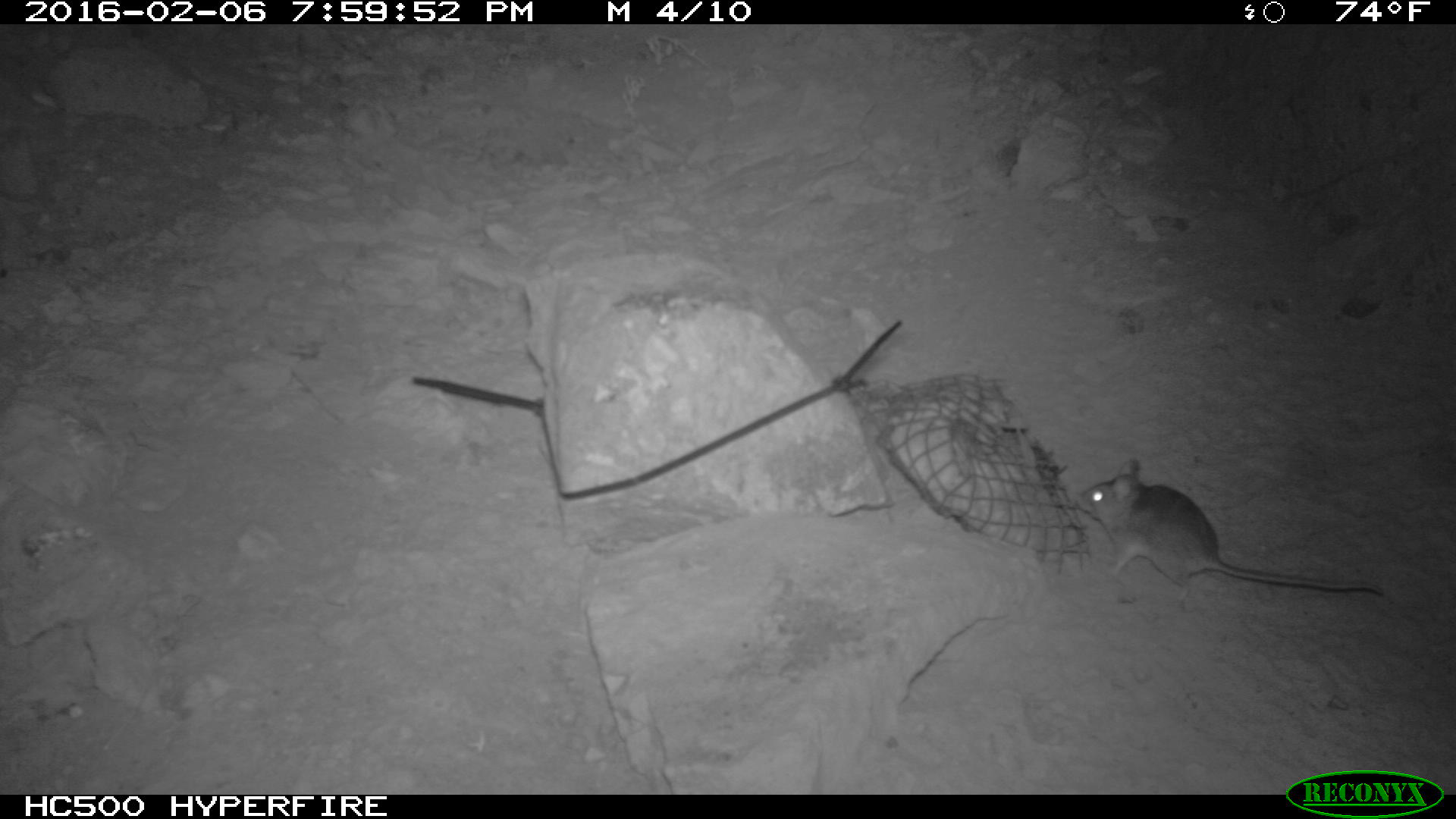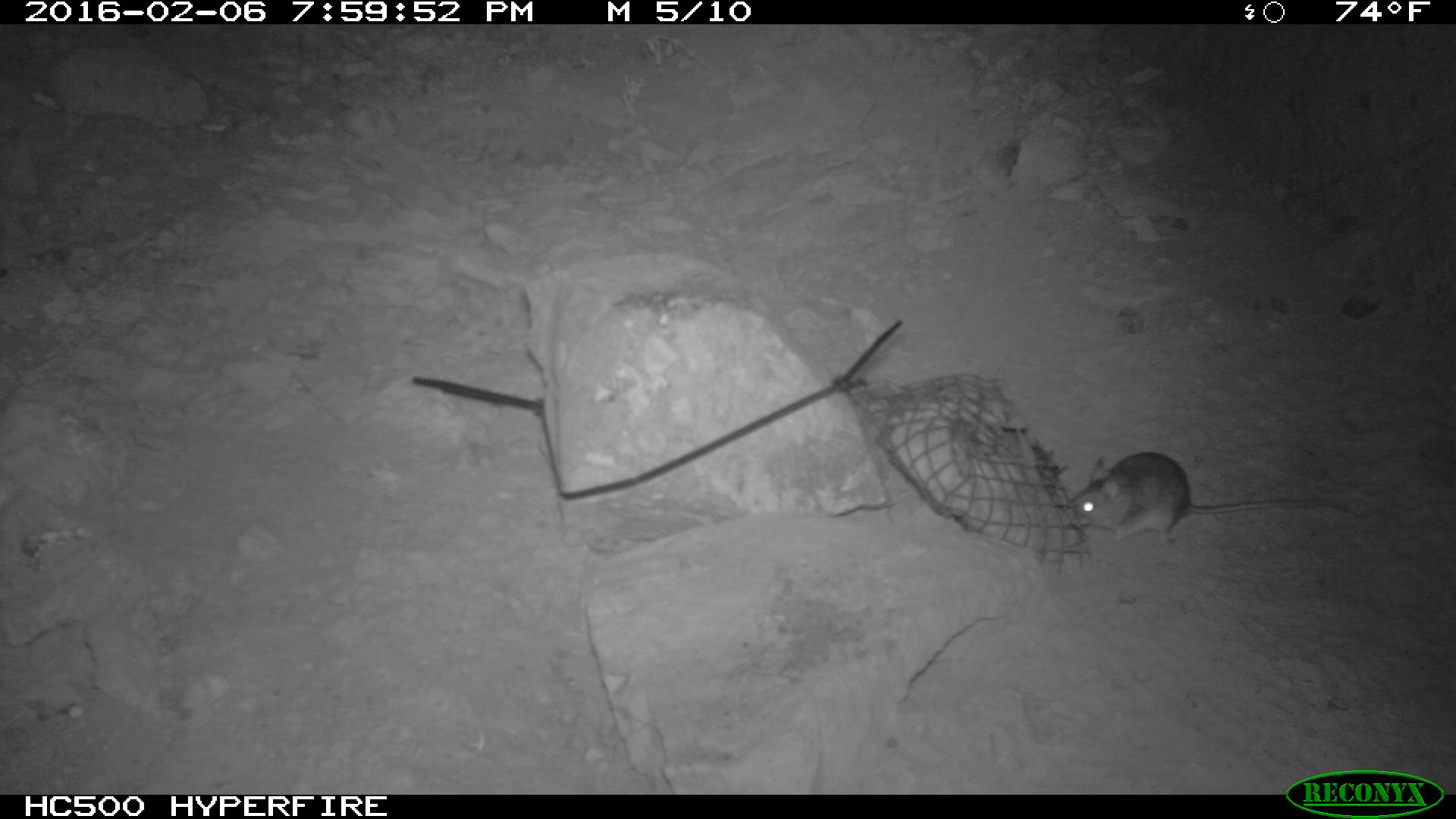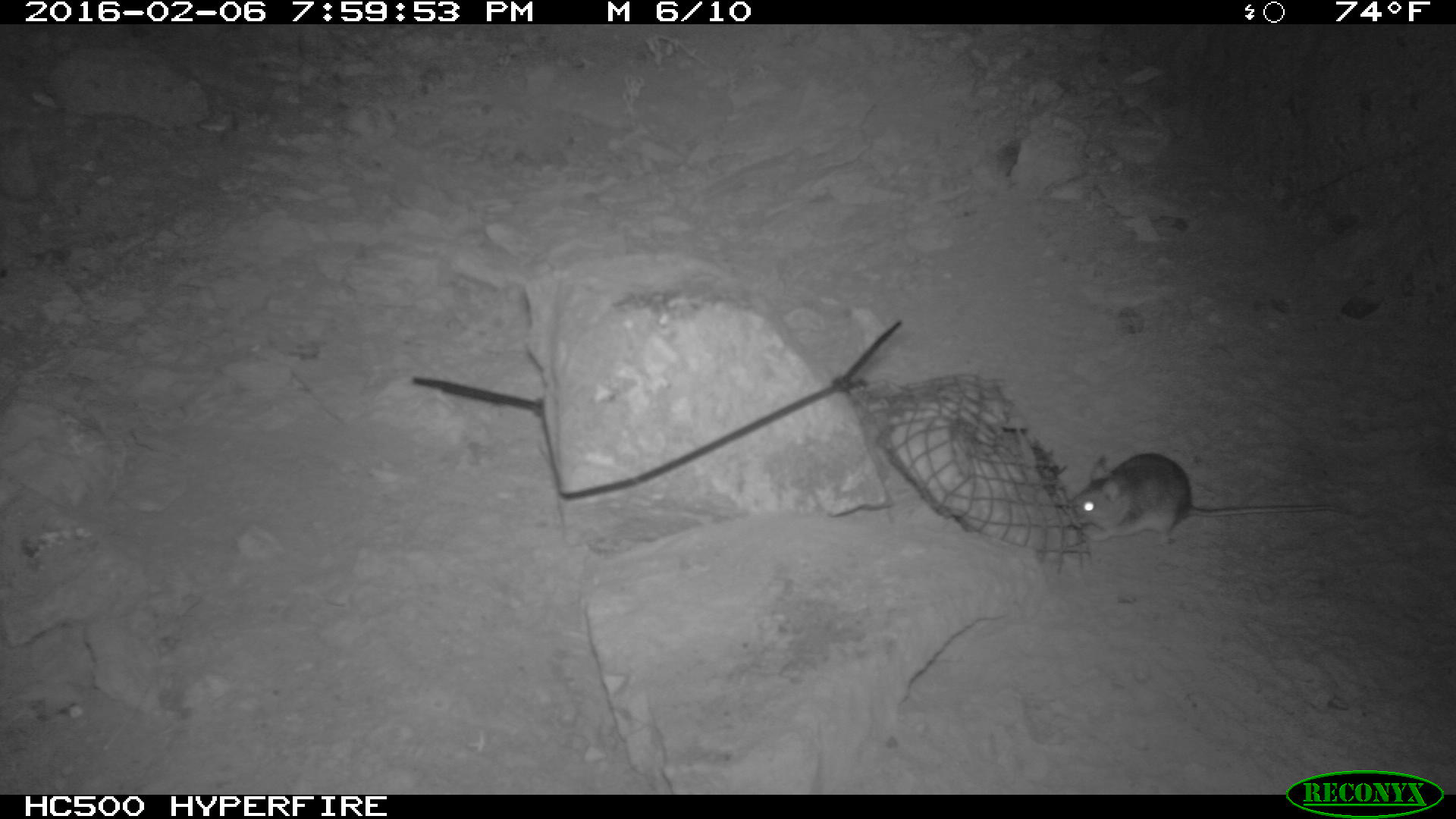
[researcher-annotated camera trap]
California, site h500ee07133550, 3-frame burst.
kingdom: Animalia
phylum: Chordata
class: Mammalia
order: Rodentia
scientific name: Rodentia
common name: rodent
Rodent (Rodentia).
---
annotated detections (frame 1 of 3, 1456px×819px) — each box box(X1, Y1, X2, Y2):
rodent: box(1077, 457, 1387, 597)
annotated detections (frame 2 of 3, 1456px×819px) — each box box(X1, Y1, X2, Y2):
rodent: box(1068, 450, 1346, 548)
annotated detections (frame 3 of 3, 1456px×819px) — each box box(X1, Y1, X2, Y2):
rodent: box(1068, 453, 1329, 548)